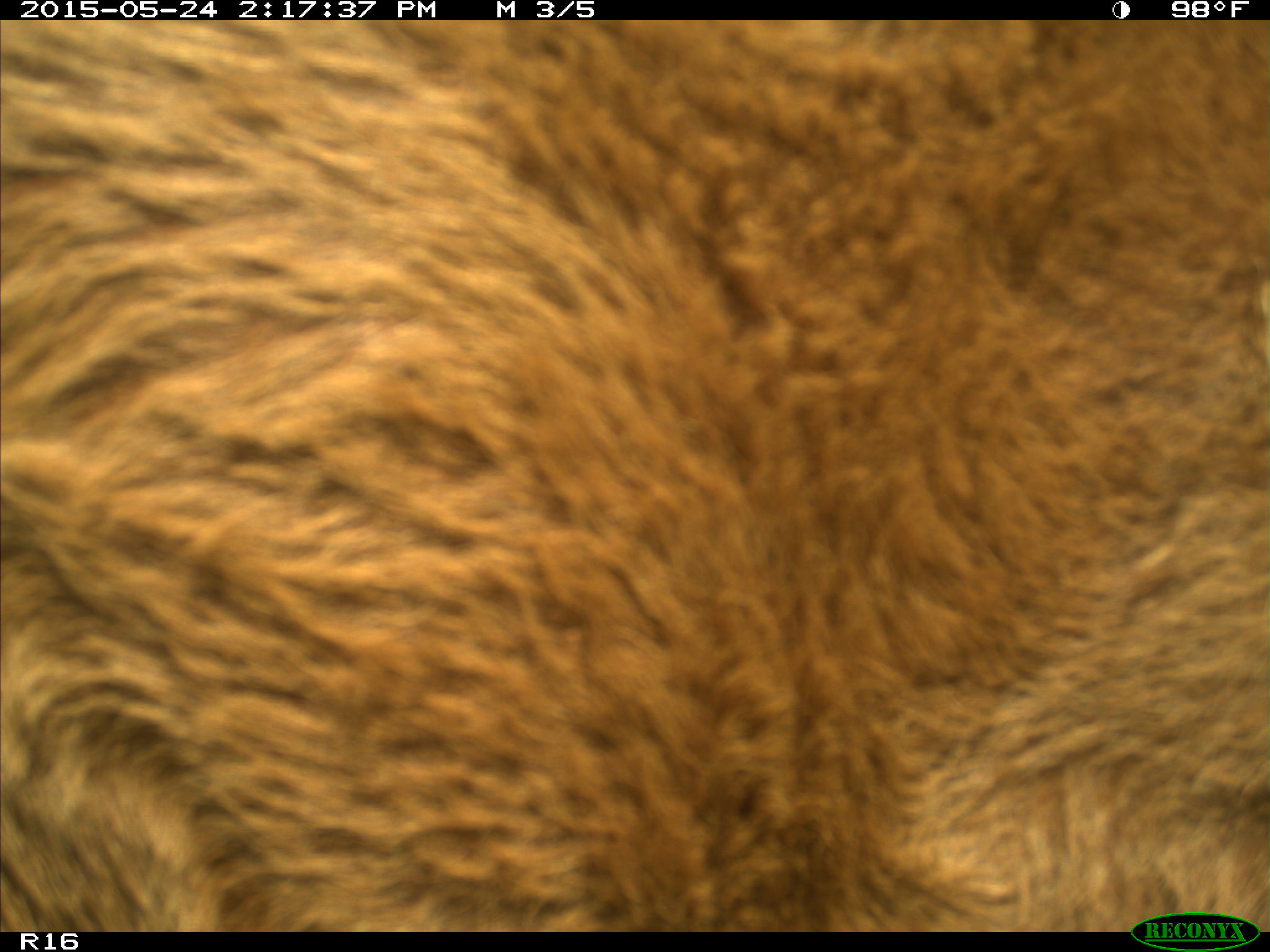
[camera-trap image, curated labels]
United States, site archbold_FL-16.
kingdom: Animalia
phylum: Chordata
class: Mammalia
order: Artiodactyla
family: Bovidae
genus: Bos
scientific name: Bos taurus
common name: domestic cow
Bos taurus (domestic cow).